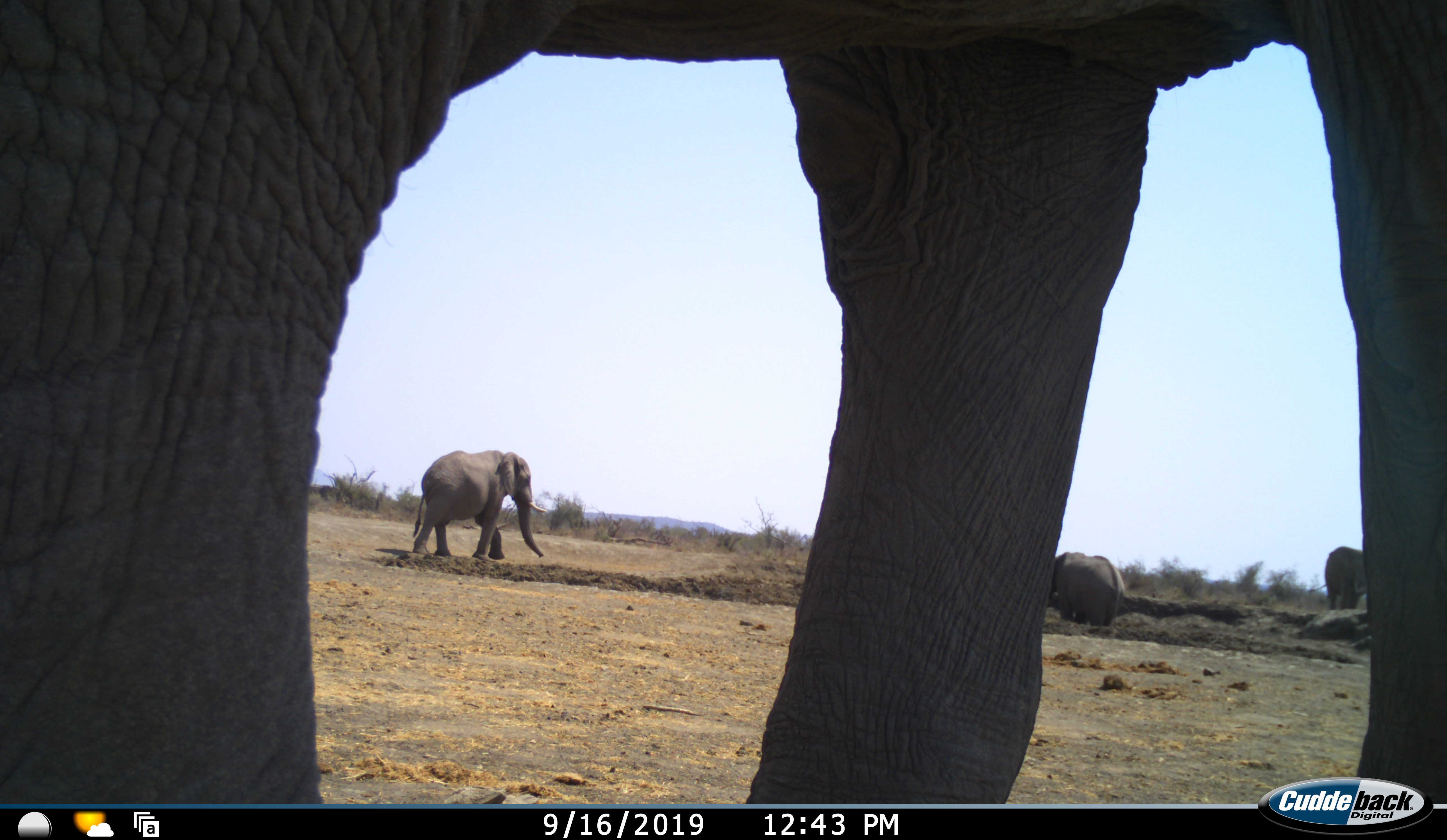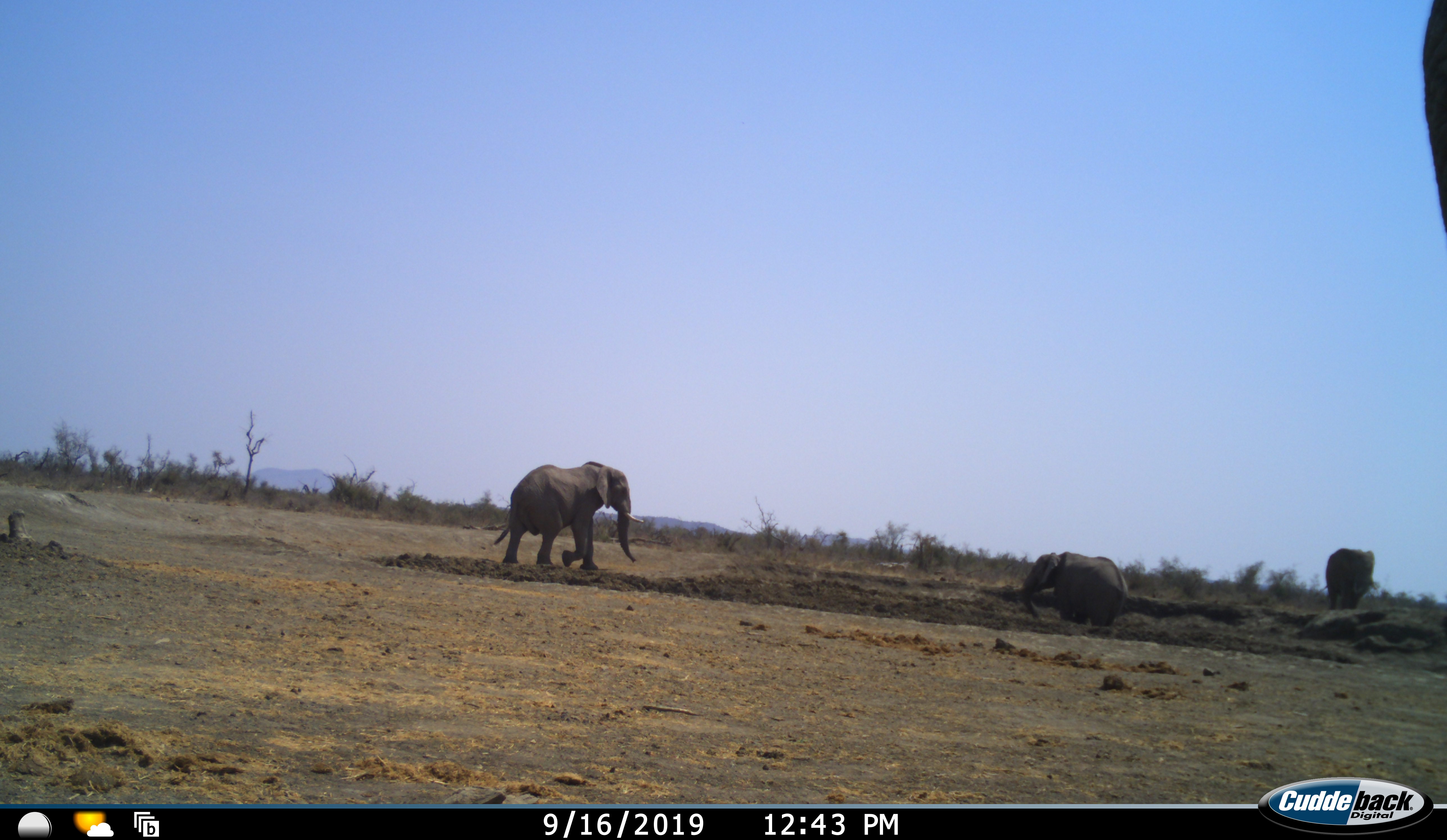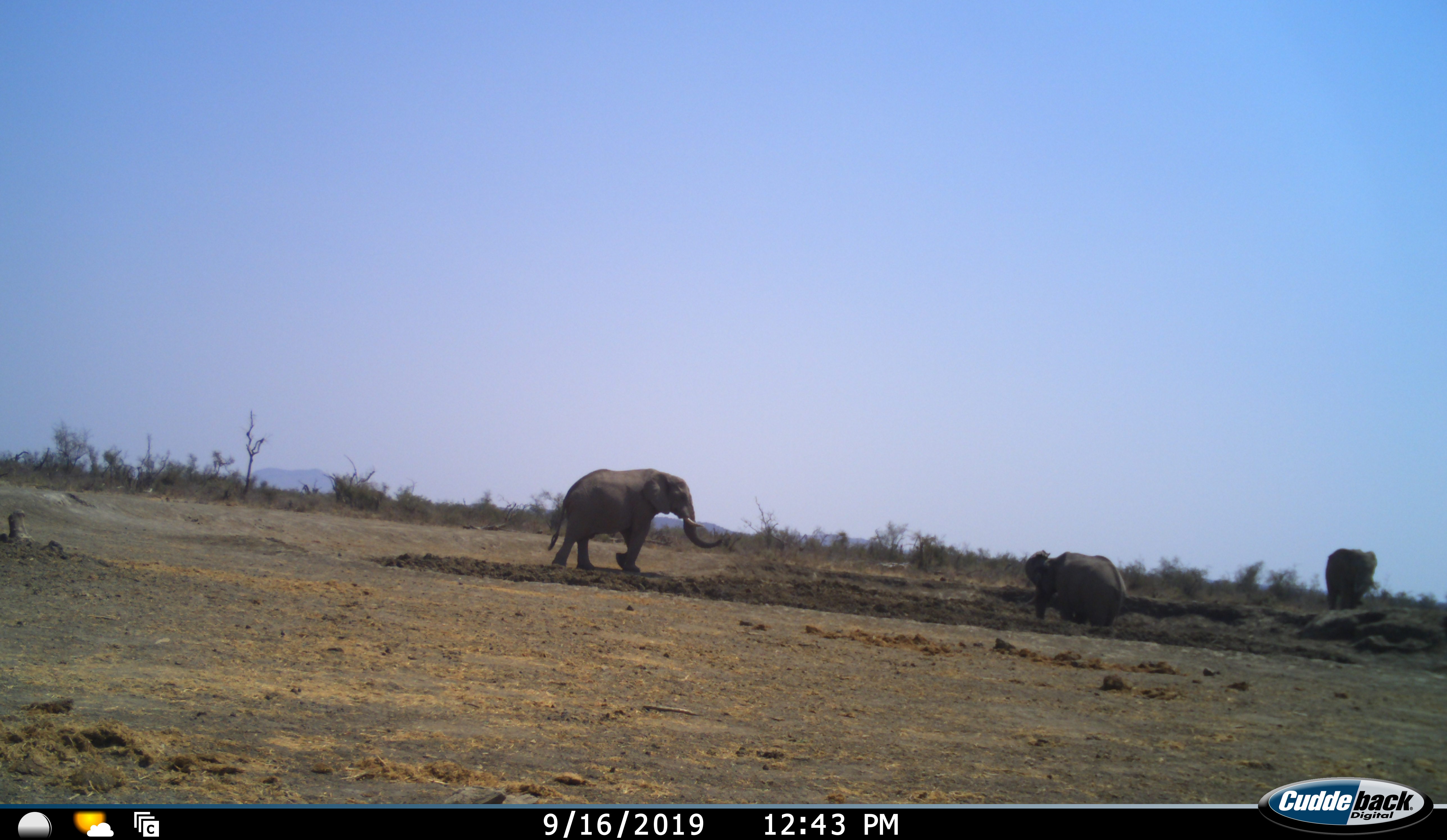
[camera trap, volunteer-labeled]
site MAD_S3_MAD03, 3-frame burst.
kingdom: Animalia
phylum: Chordata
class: Mammalia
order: Proboscidea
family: Elephantidae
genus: Loxodonta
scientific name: Loxodonta africana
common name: african bush elephant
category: elephant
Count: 4.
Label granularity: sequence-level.